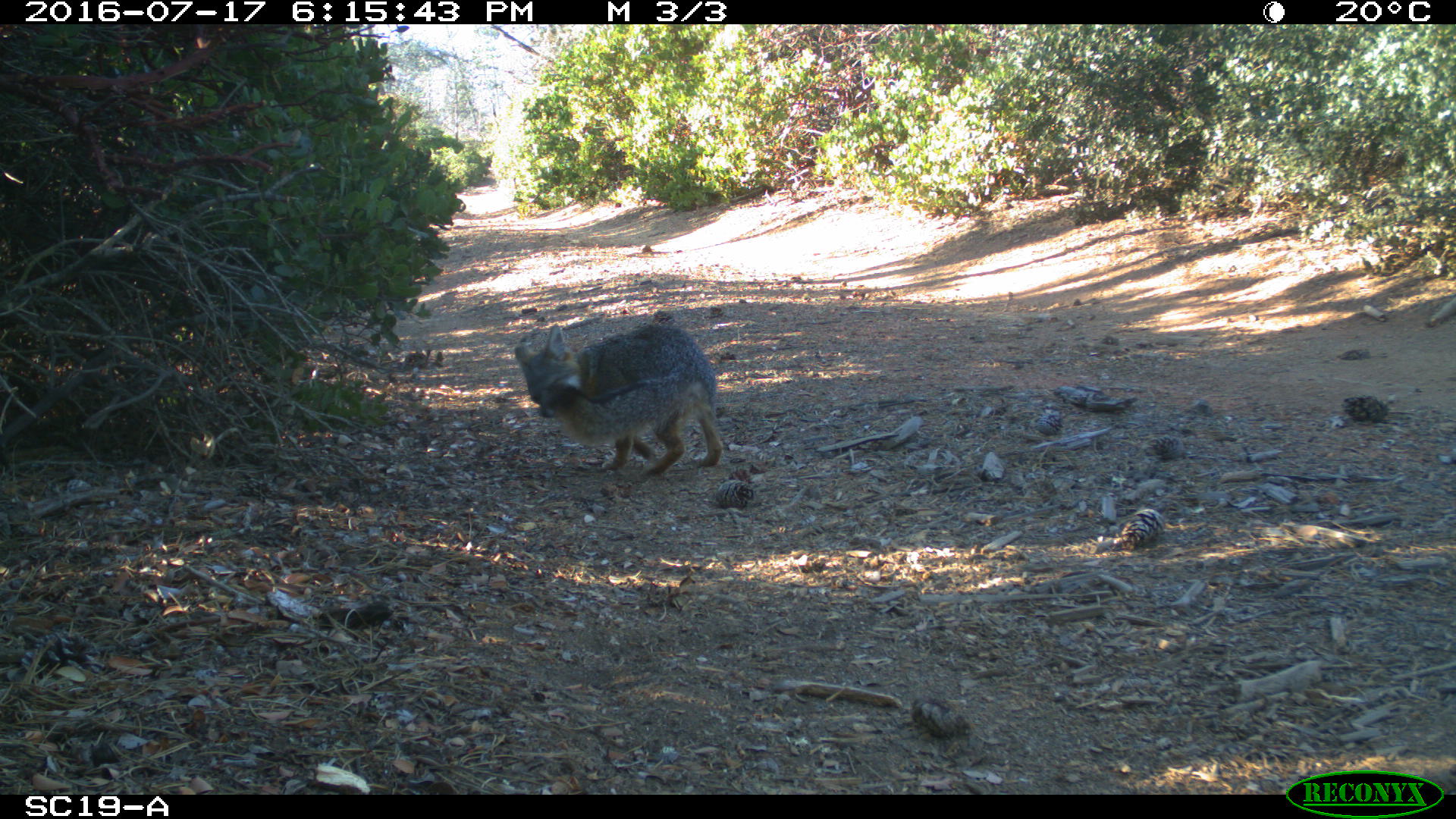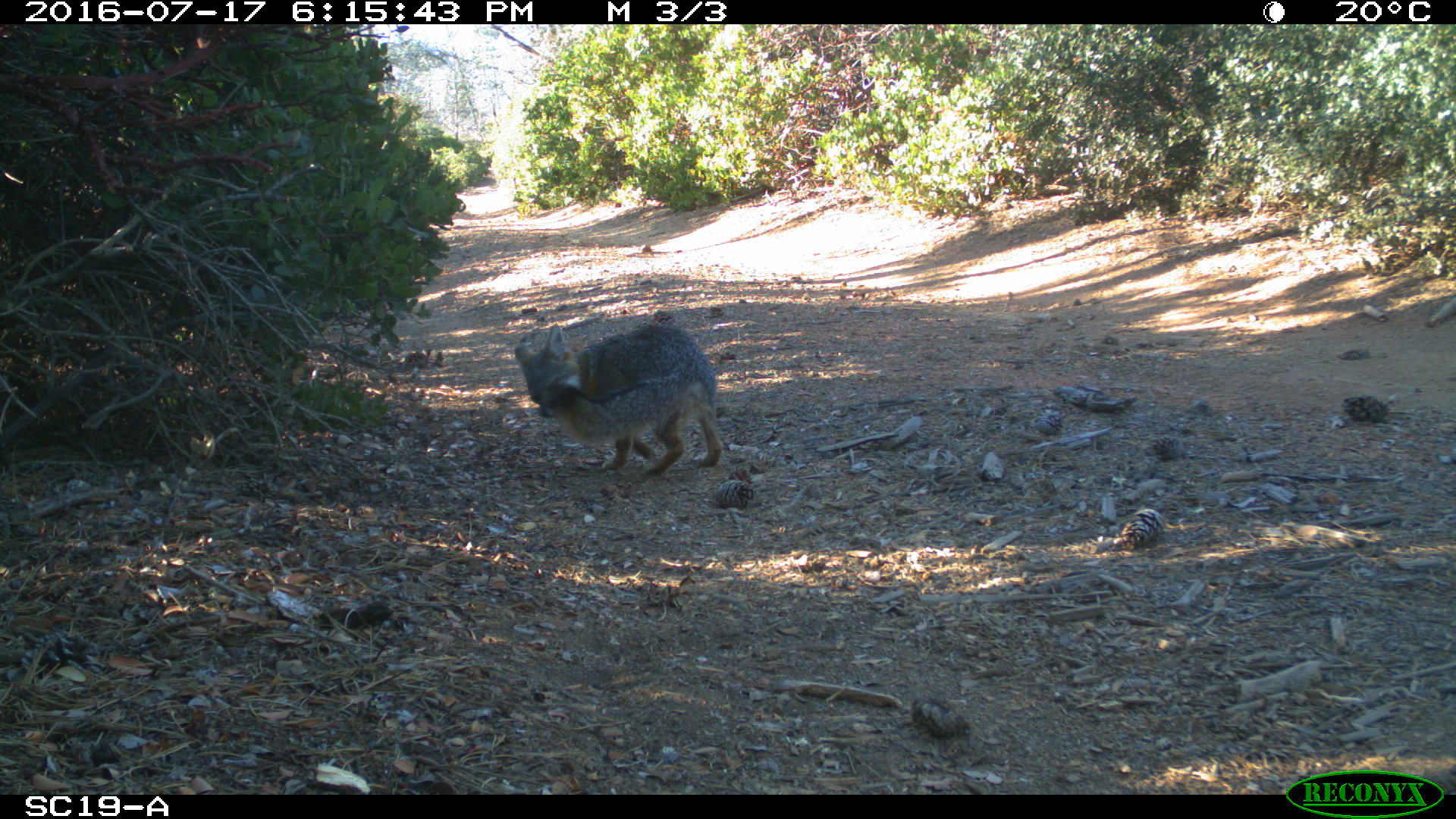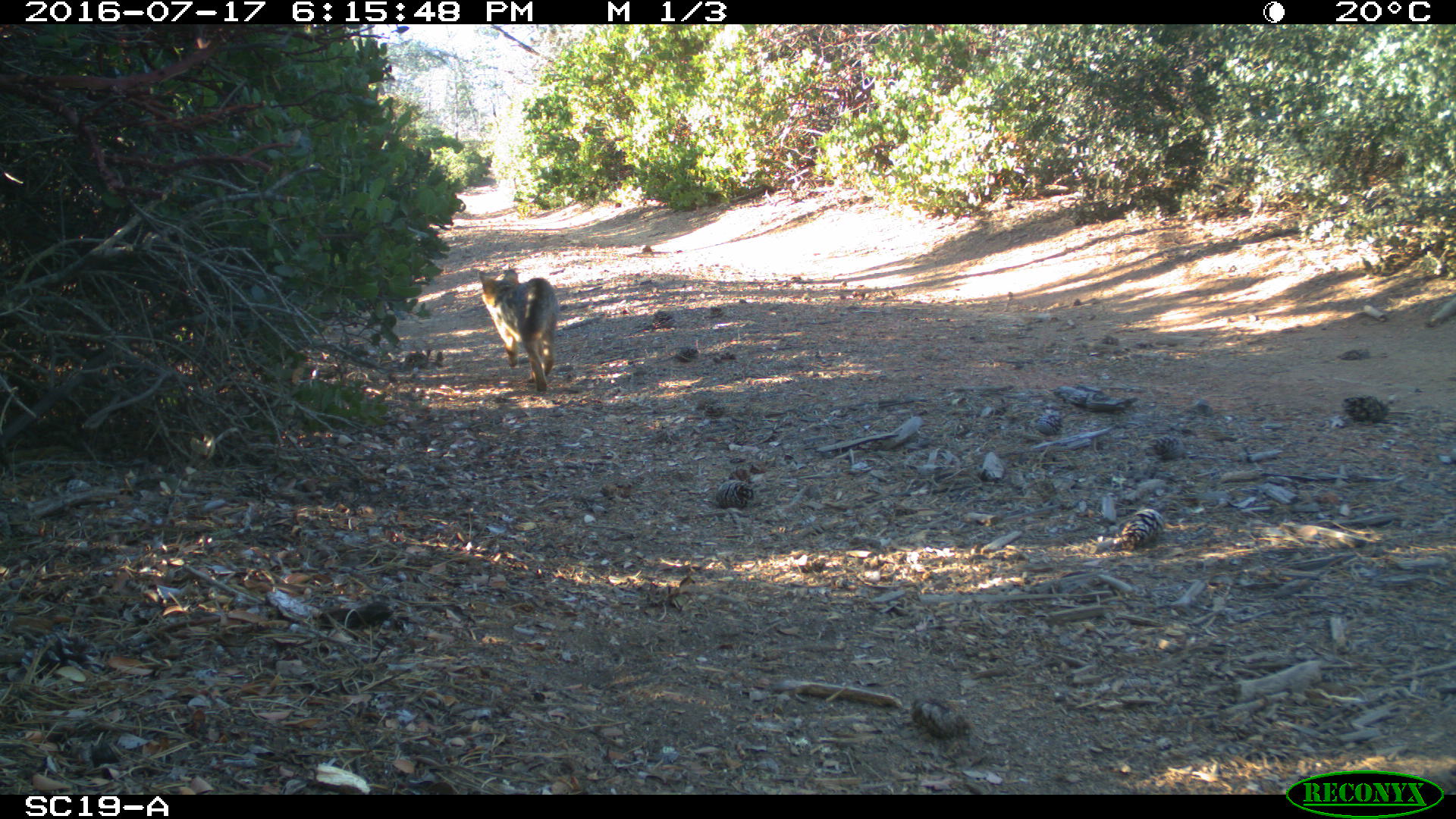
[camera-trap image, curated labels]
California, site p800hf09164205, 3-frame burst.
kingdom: Animalia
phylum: Chordata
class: Mammalia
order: Carnivora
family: Canidae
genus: Urocyon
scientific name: Urocyon littoralis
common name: island fox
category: fox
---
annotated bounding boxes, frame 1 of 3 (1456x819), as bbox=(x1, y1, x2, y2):
fox: bbox=(513, 324, 723, 482)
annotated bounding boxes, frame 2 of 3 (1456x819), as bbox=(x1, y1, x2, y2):
fox: bbox=(514, 323, 722, 477)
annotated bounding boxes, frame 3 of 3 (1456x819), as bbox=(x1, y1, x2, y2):
fox: bbox=(477, 267, 559, 396)